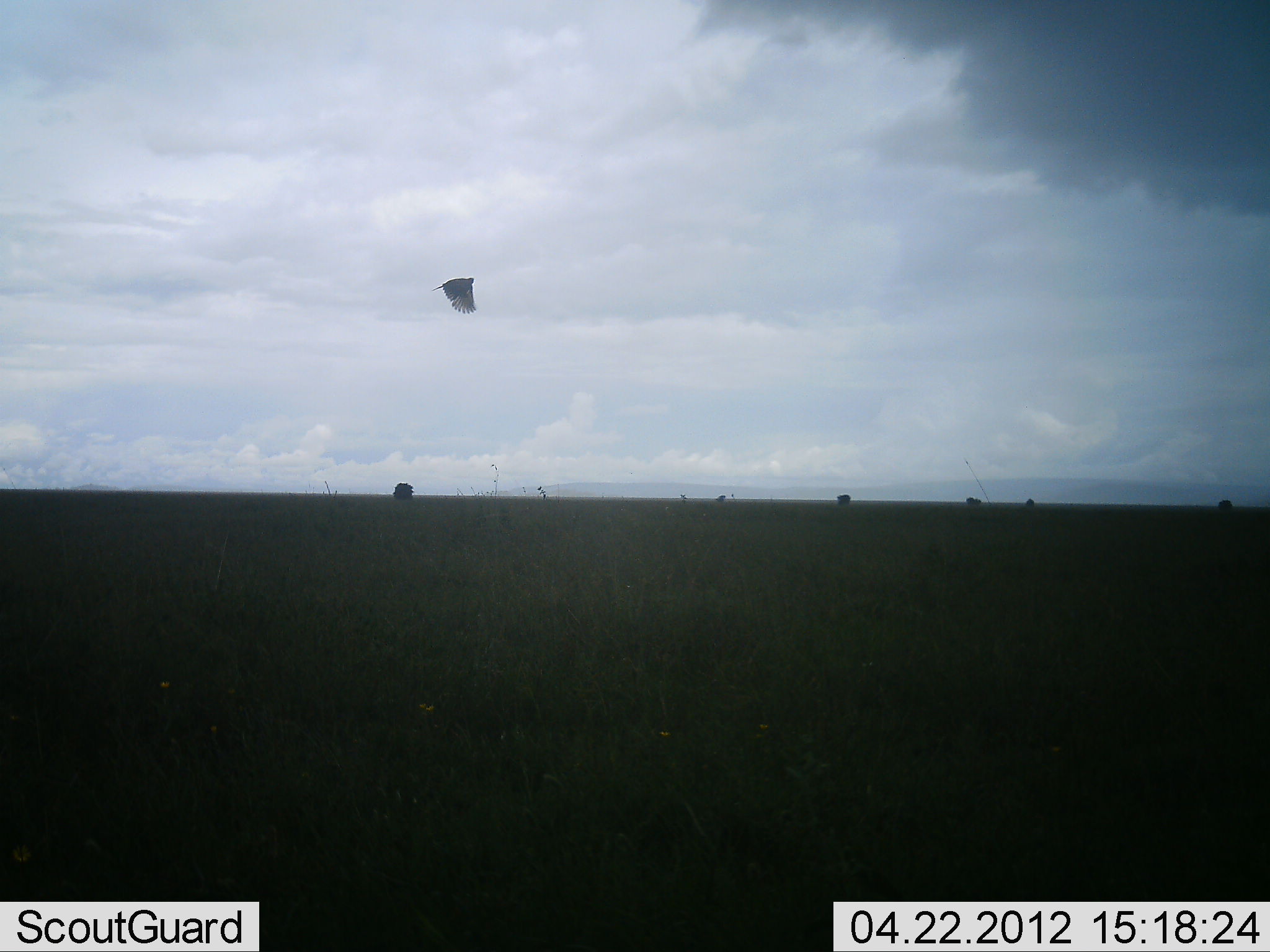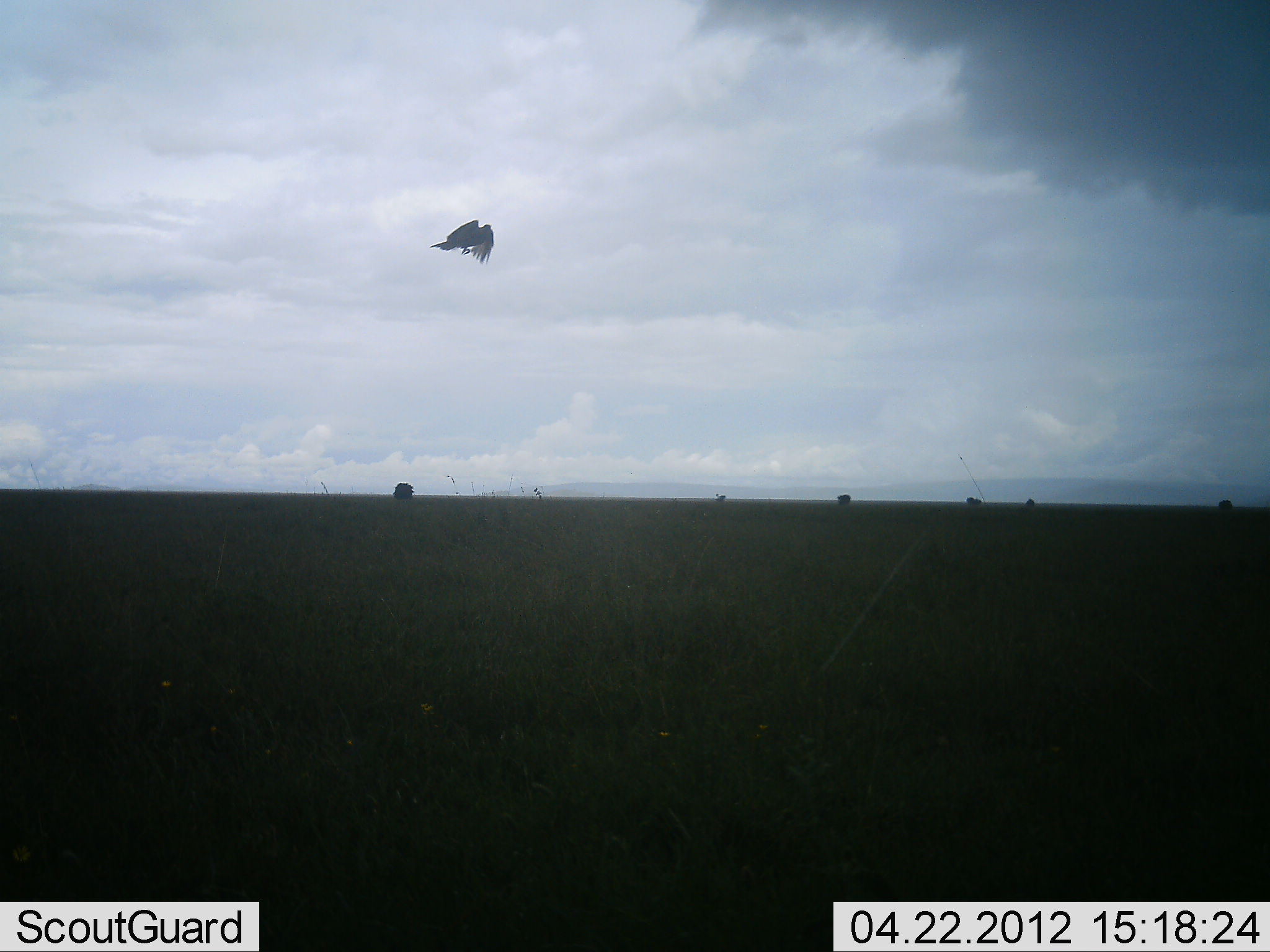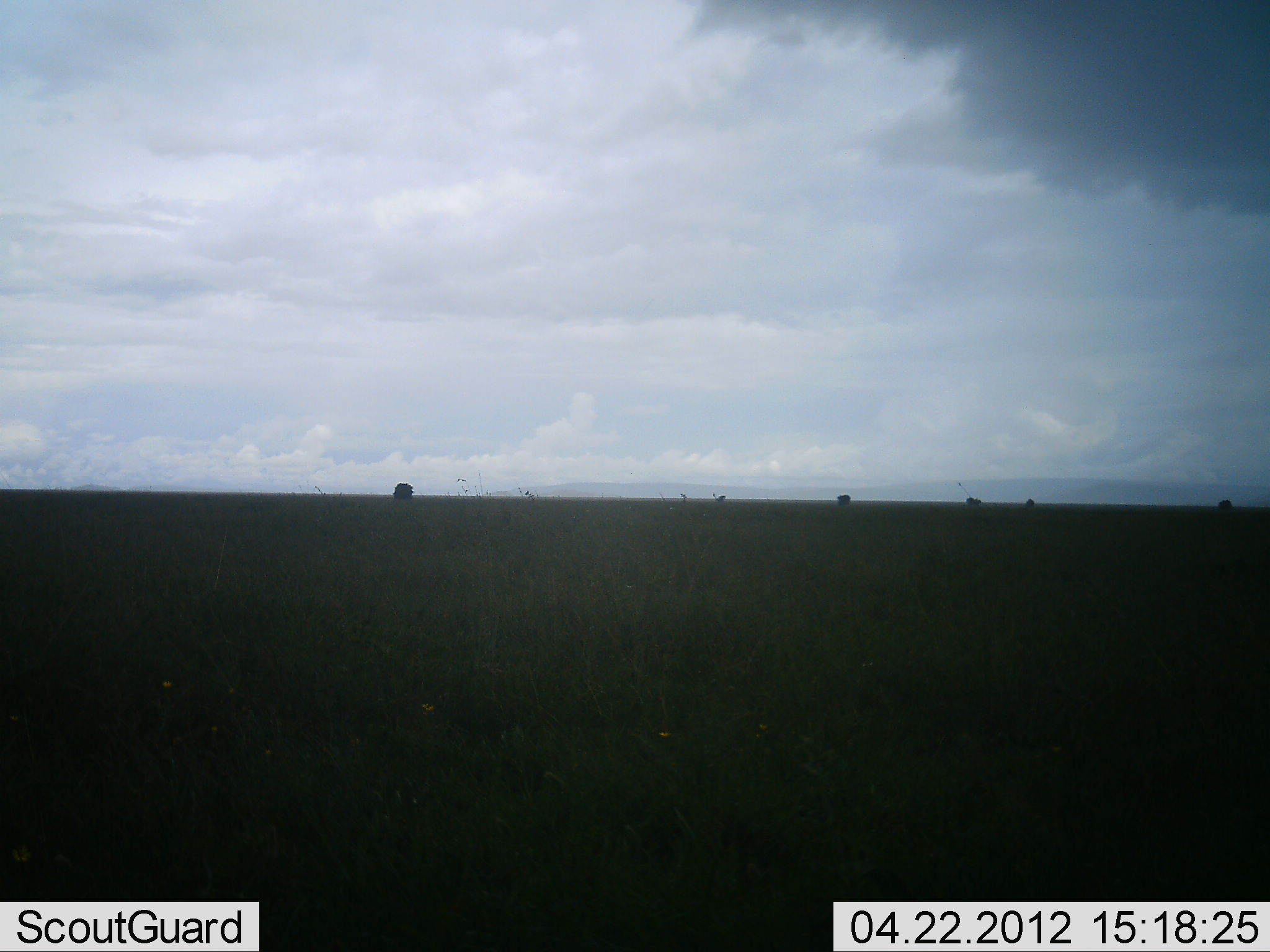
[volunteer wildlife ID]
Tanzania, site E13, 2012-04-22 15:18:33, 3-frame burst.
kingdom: Animalia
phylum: Chordata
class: Aves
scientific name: Aves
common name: bird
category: otherbird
Otherbird (bird) (Aves), count 1. Behavior (volunteer vote fractions): standing 0%, resting 0%, moving 100%, interacting 0%. Young present (vote fraction): 0%. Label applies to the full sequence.